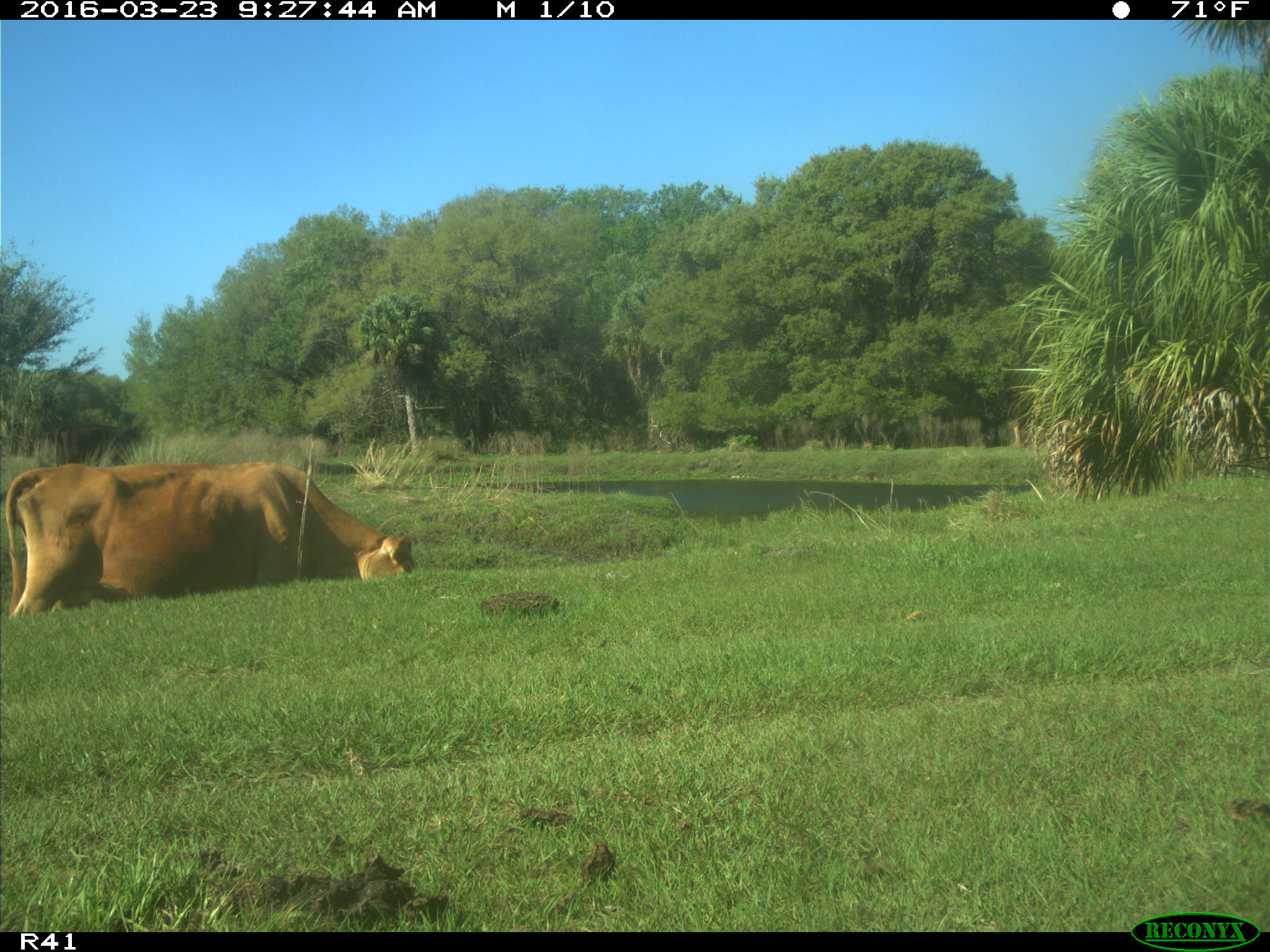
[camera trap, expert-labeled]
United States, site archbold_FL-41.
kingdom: Animalia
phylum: Chordata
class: Mammalia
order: Artiodactyla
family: Bovidae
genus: Bos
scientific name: Bos taurus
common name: domestic cow